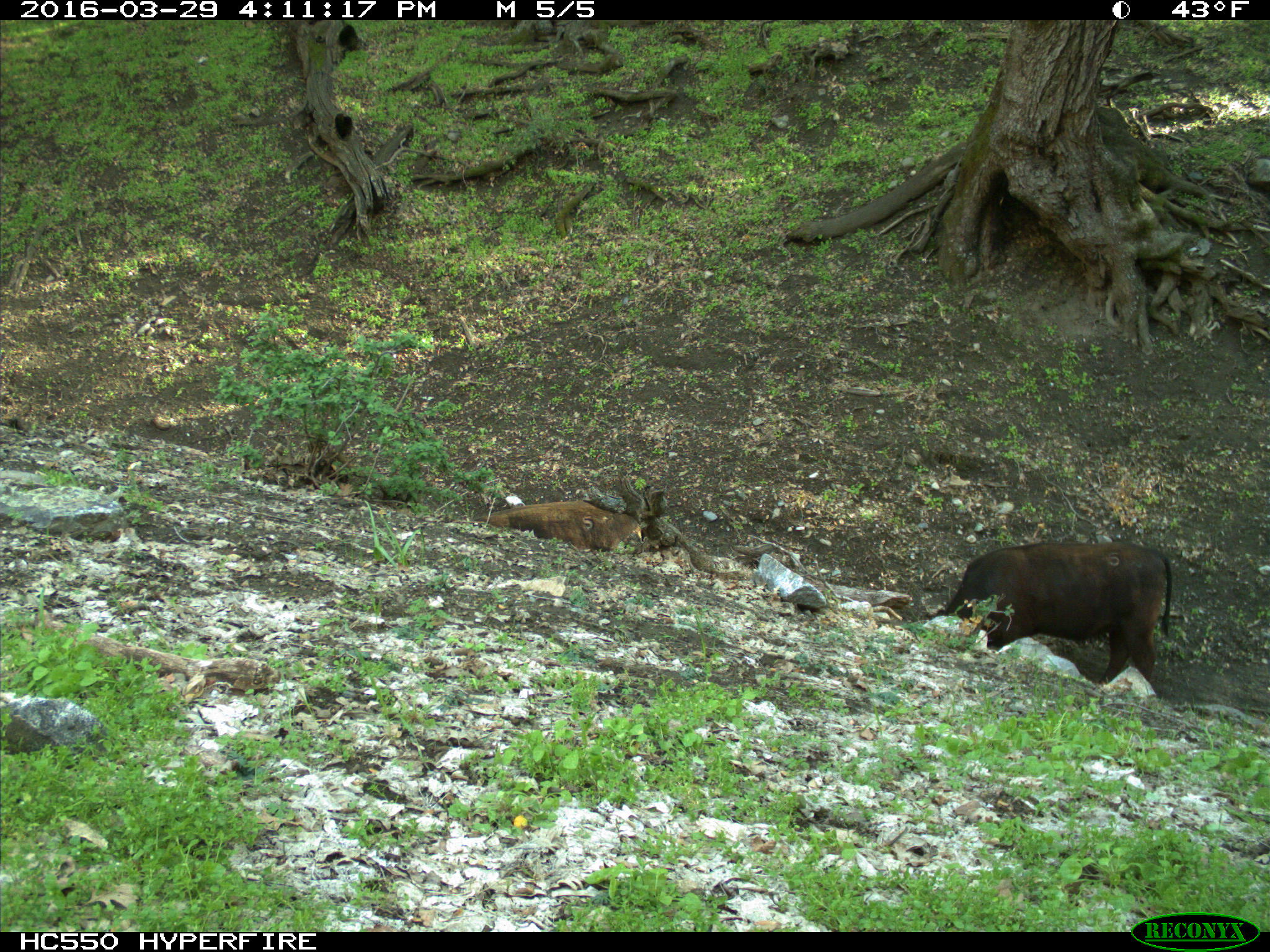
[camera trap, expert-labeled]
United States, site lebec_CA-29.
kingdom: Animalia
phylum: Chordata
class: Mammalia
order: Artiodactyla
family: Bovidae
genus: Bos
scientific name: Bos taurus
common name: domestic cow